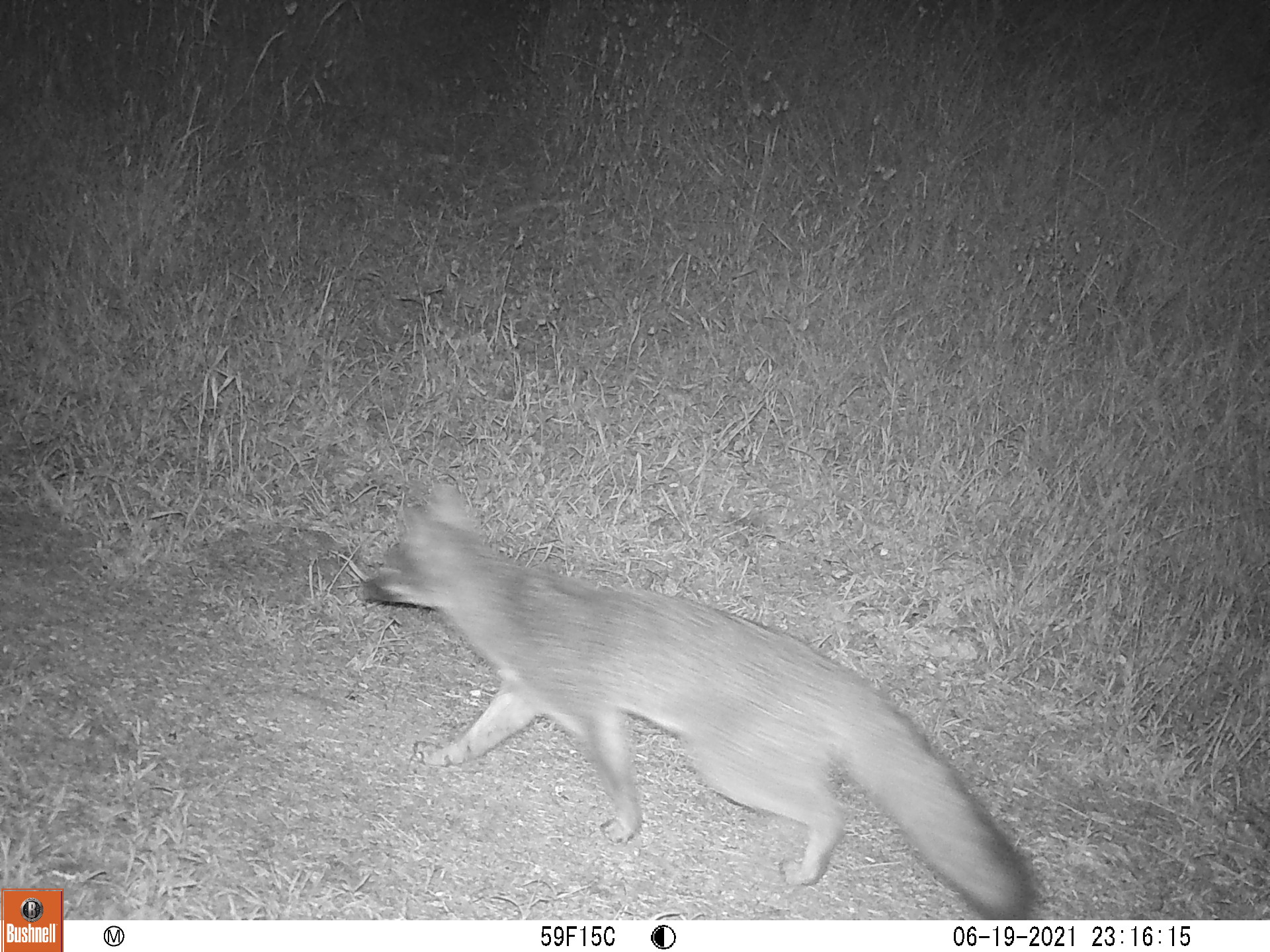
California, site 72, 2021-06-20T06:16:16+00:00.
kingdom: Animalia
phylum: Chordata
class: Mammalia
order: Carnivora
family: Canidae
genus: Urocyon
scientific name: Urocyon cinereoargenteus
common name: gray fox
Gray fox (Urocyon cinereoargenteus).